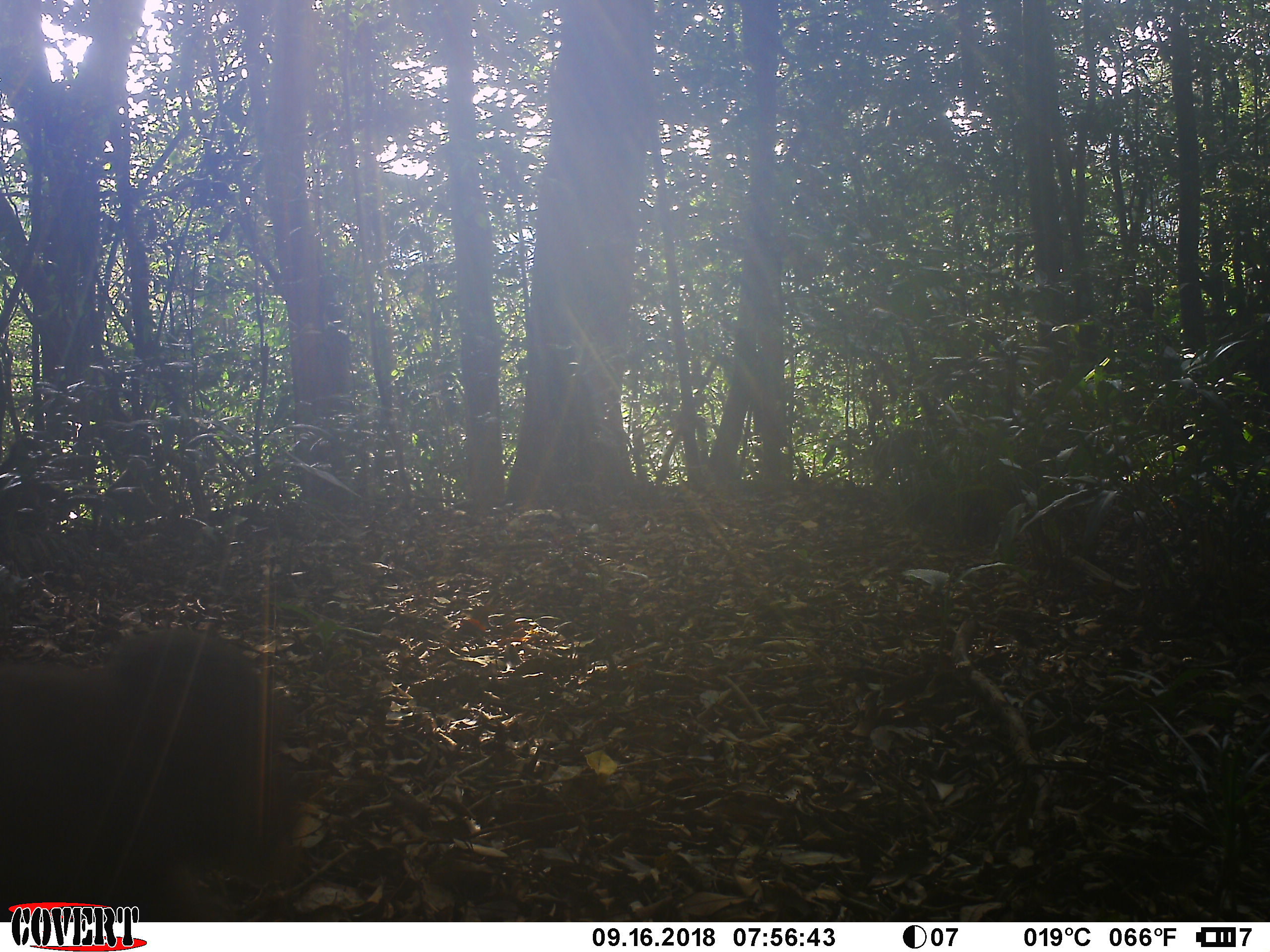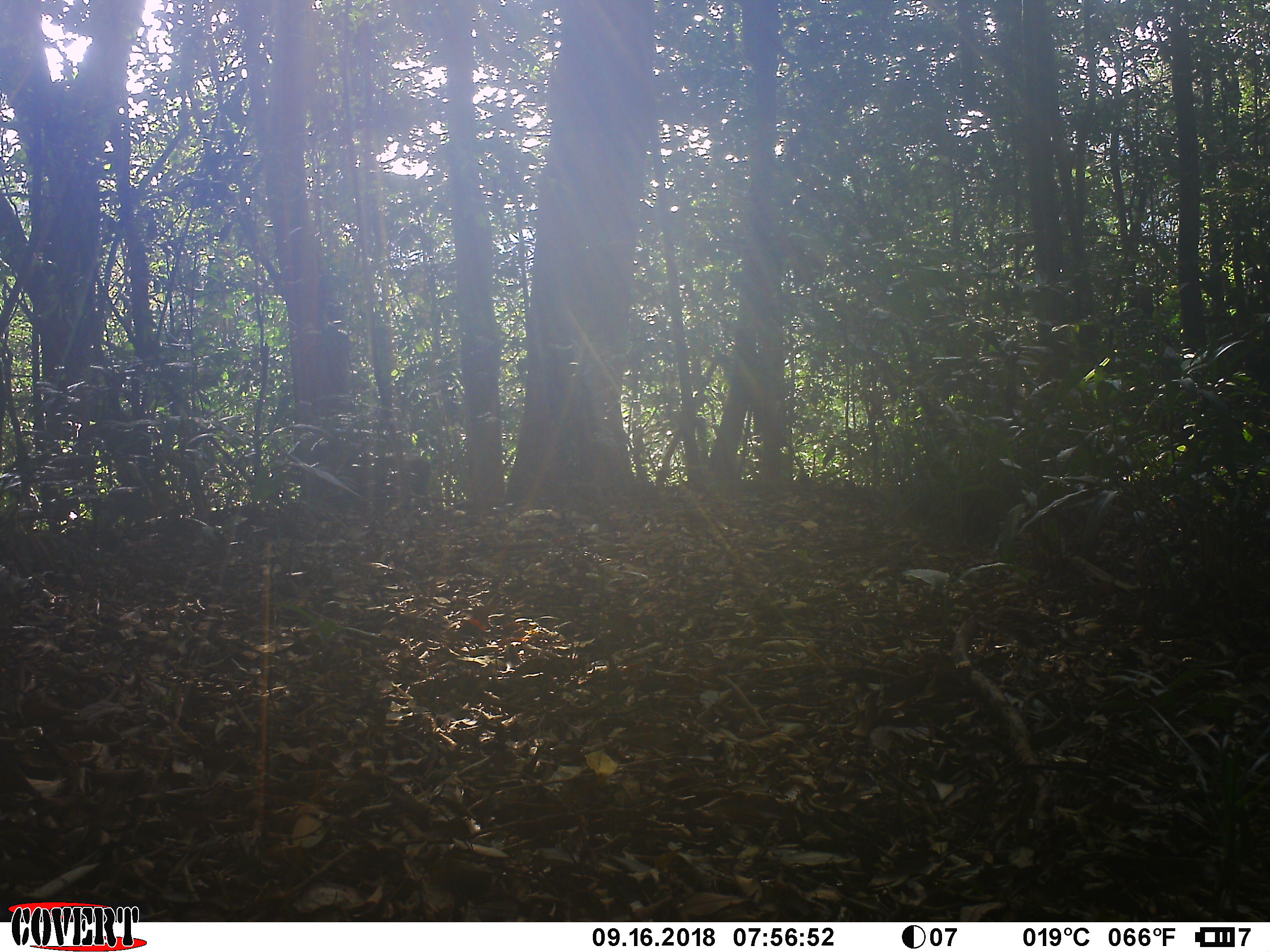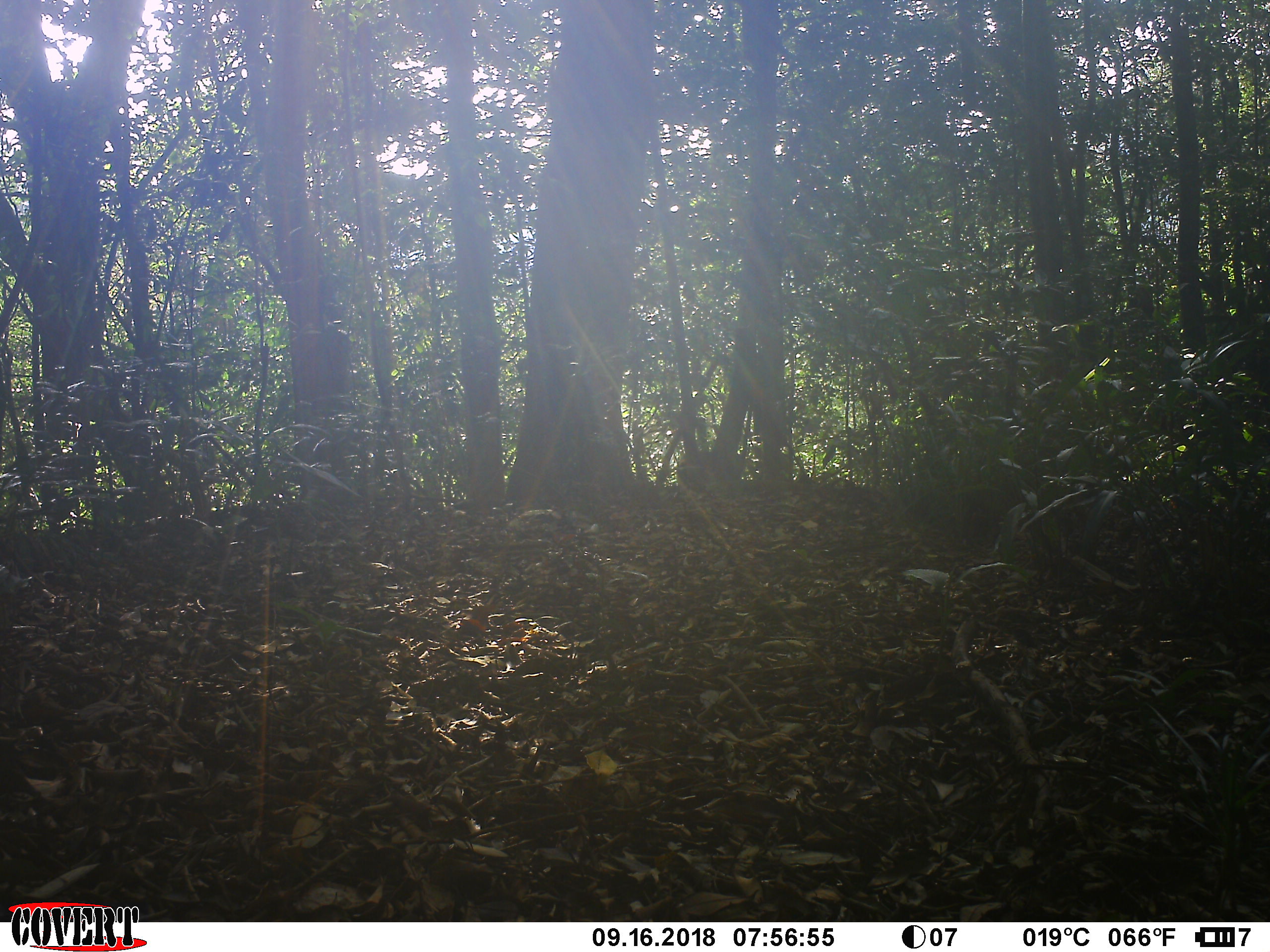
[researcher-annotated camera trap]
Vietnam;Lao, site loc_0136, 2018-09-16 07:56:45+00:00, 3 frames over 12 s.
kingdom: Animalia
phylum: Chordata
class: Mammalia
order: Primates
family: Cercopithecidae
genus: Macaca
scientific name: Macaca arctoides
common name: stump-tailed macaque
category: stump tailed macaque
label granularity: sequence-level